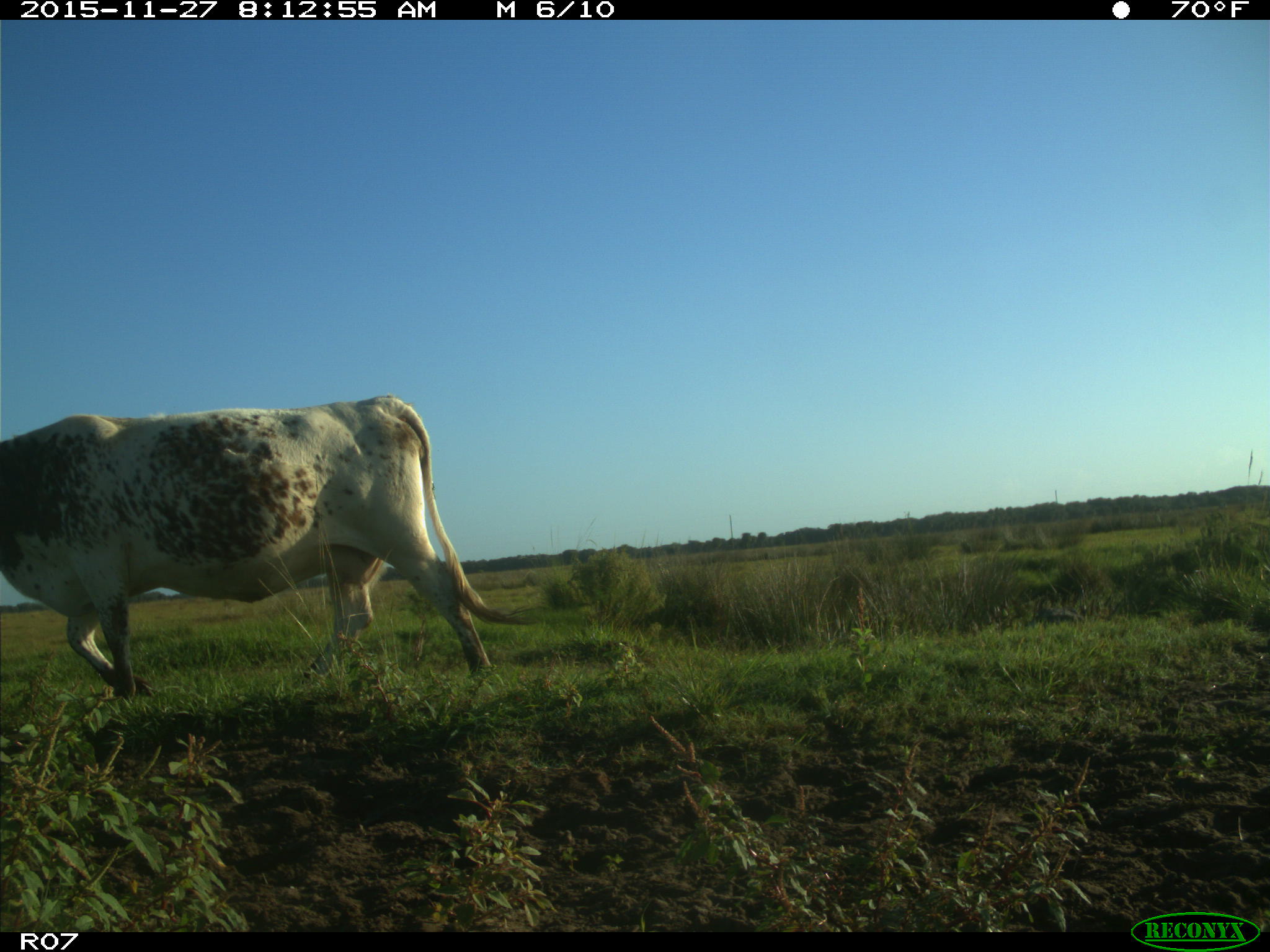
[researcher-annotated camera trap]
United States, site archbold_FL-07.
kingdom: Animalia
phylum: Chordata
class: Mammalia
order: Artiodactyla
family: Bovidae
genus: Bos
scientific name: Bos taurus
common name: domestic cow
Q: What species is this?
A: Bos taurus (domestic cow).